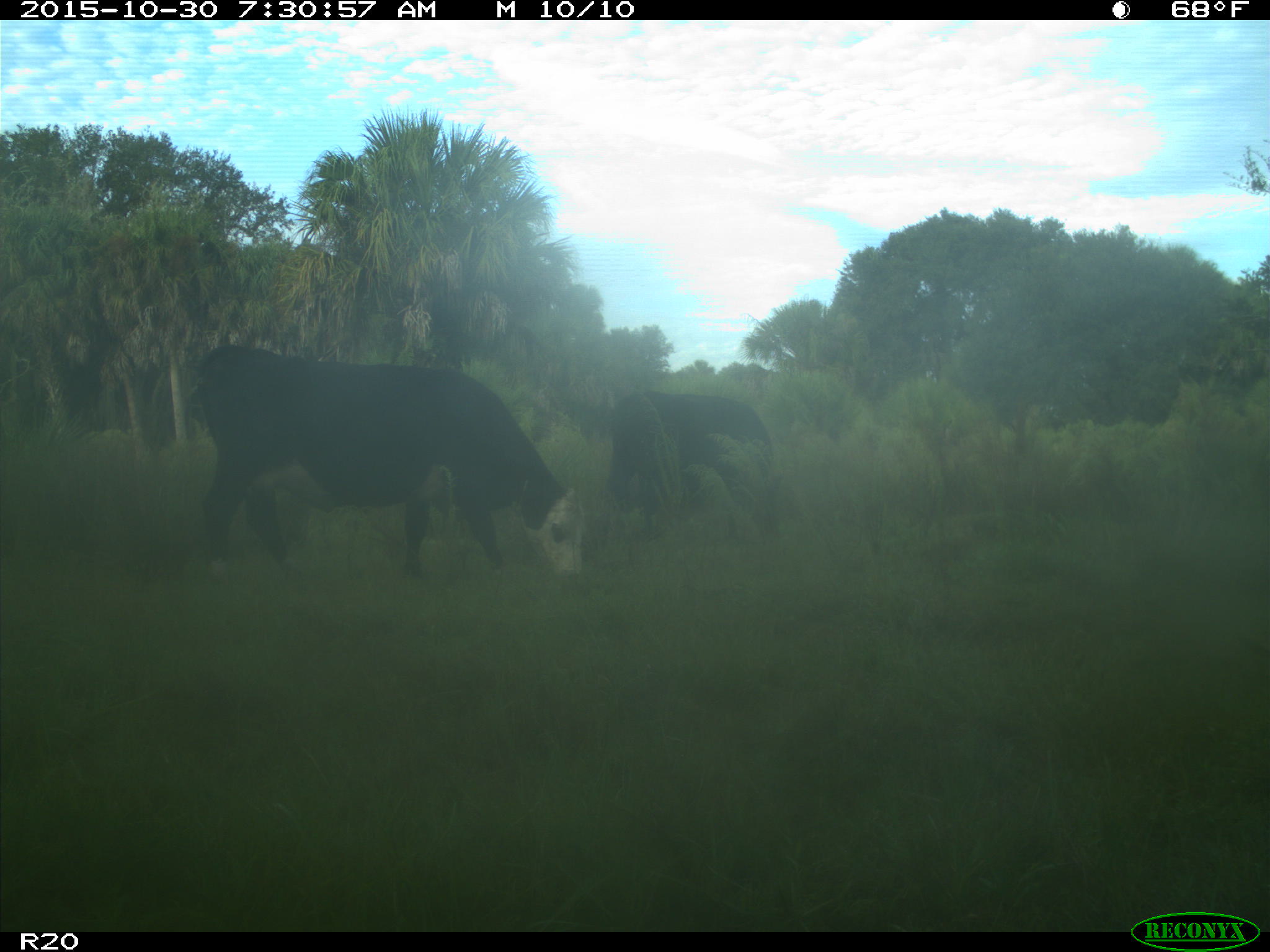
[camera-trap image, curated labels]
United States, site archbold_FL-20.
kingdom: Animalia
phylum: Chordata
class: Mammalia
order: Artiodactyla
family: Bovidae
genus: Bos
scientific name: Bos taurus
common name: domestic cow